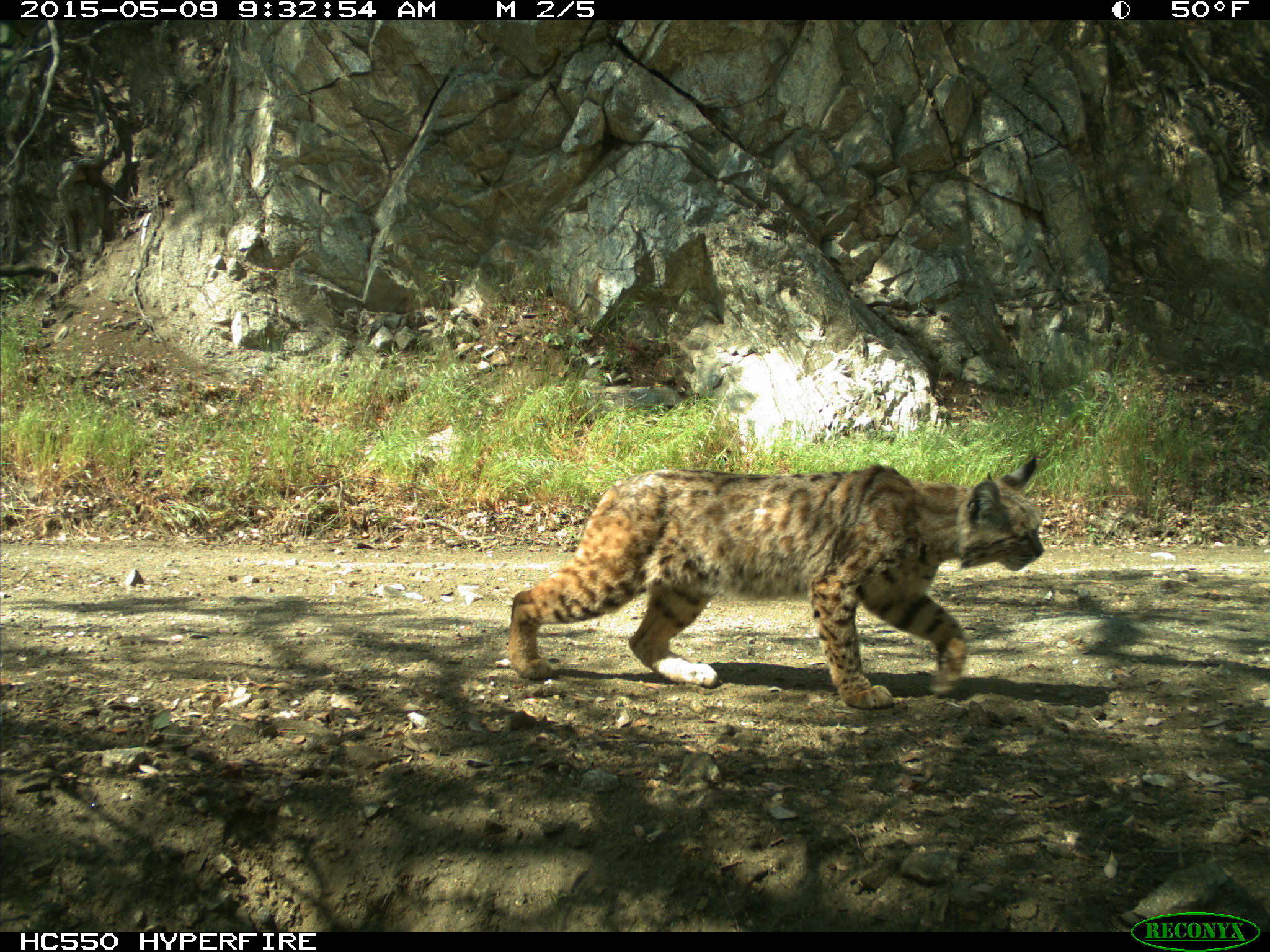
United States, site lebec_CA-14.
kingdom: Animalia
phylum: Chordata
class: Mammalia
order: Carnivora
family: Felidae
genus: Lynx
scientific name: Lynx rufus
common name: bobcat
Lynx rufus (bobcat).